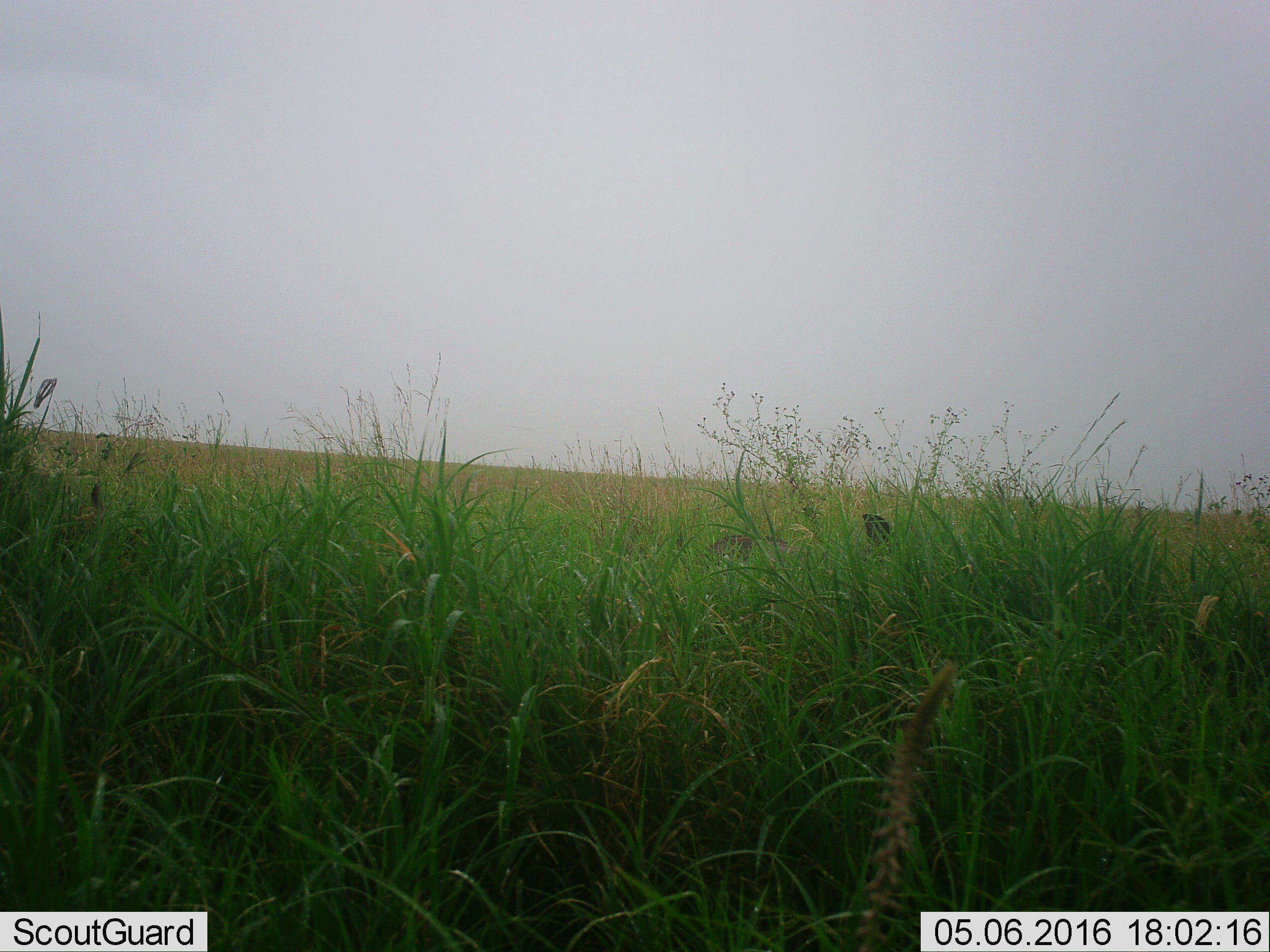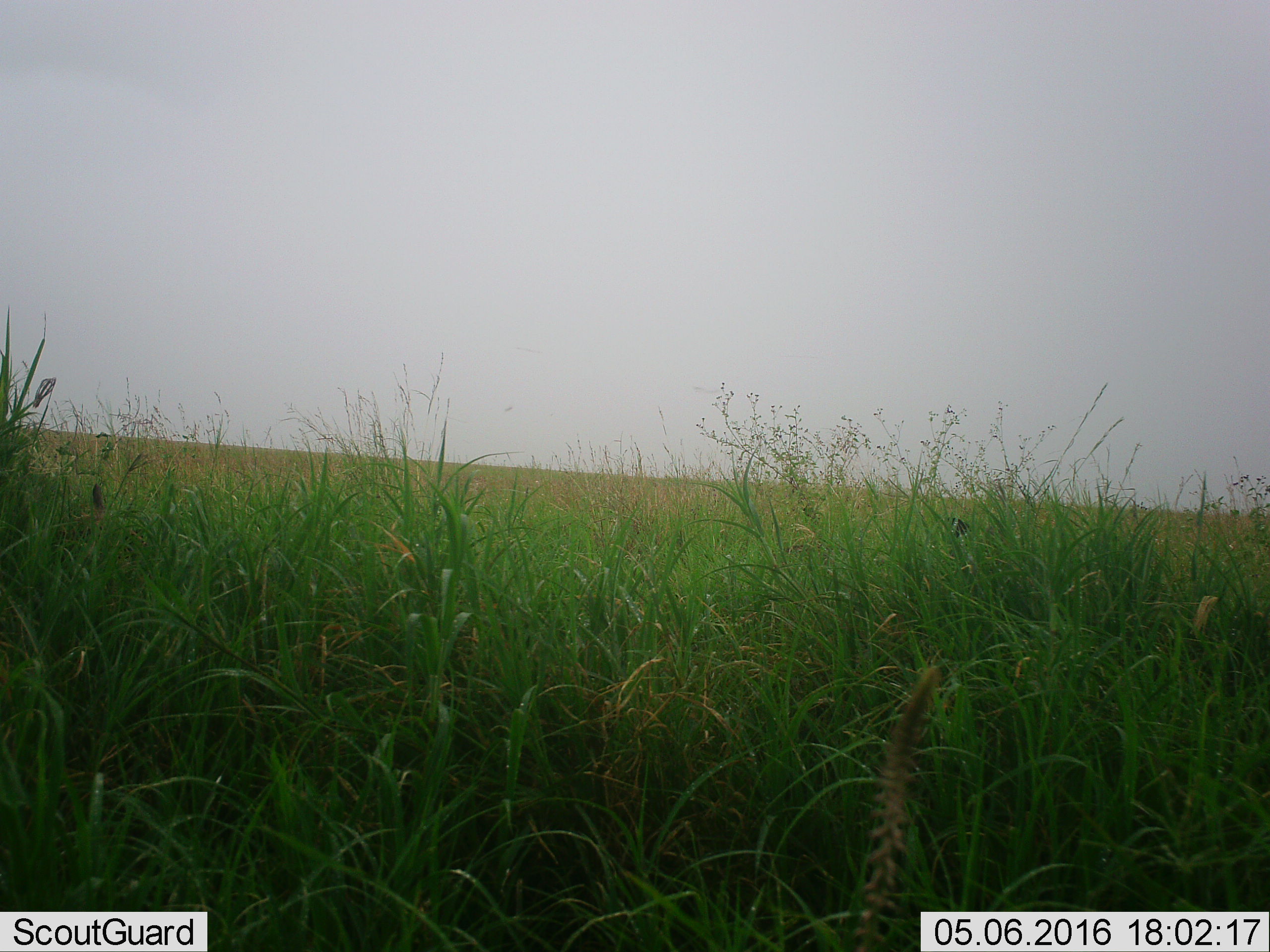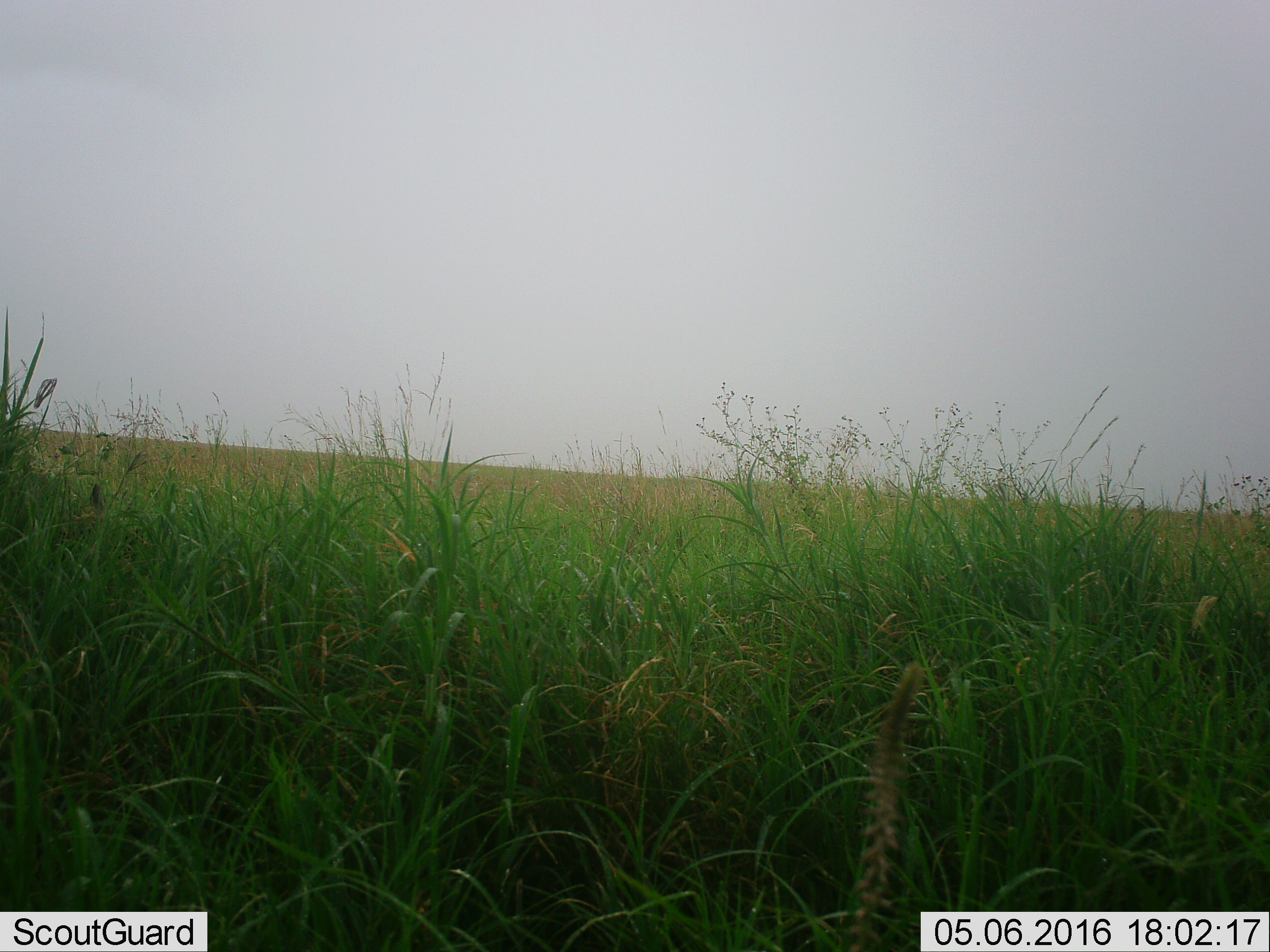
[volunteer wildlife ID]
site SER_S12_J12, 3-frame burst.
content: unidentified animal